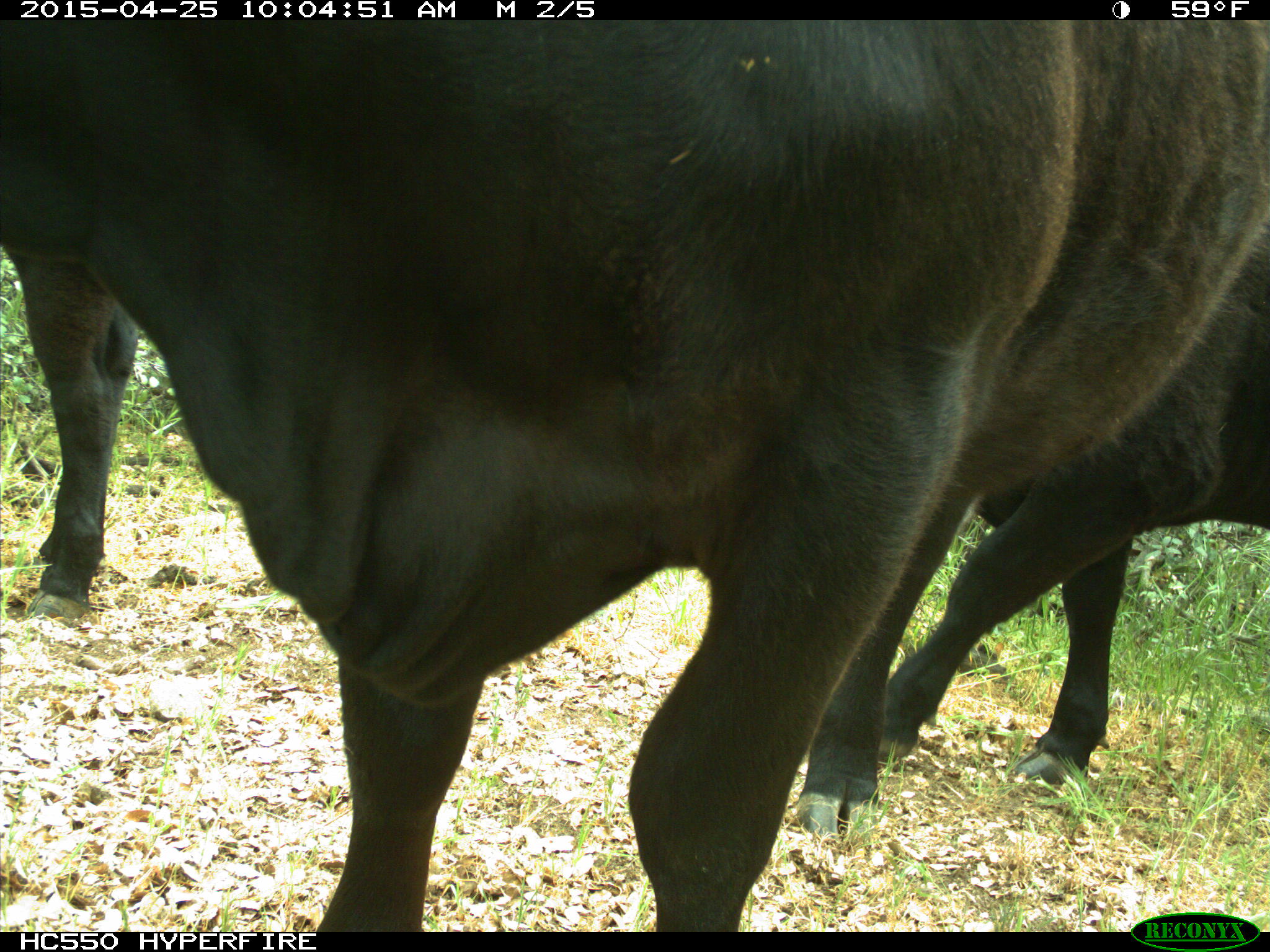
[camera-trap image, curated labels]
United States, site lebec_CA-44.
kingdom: Animalia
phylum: Chordata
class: Mammalia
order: Artiodactyla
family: Suidae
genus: Sus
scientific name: Sus scrofa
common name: wild boar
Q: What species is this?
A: Sus scrofa (wild boar).